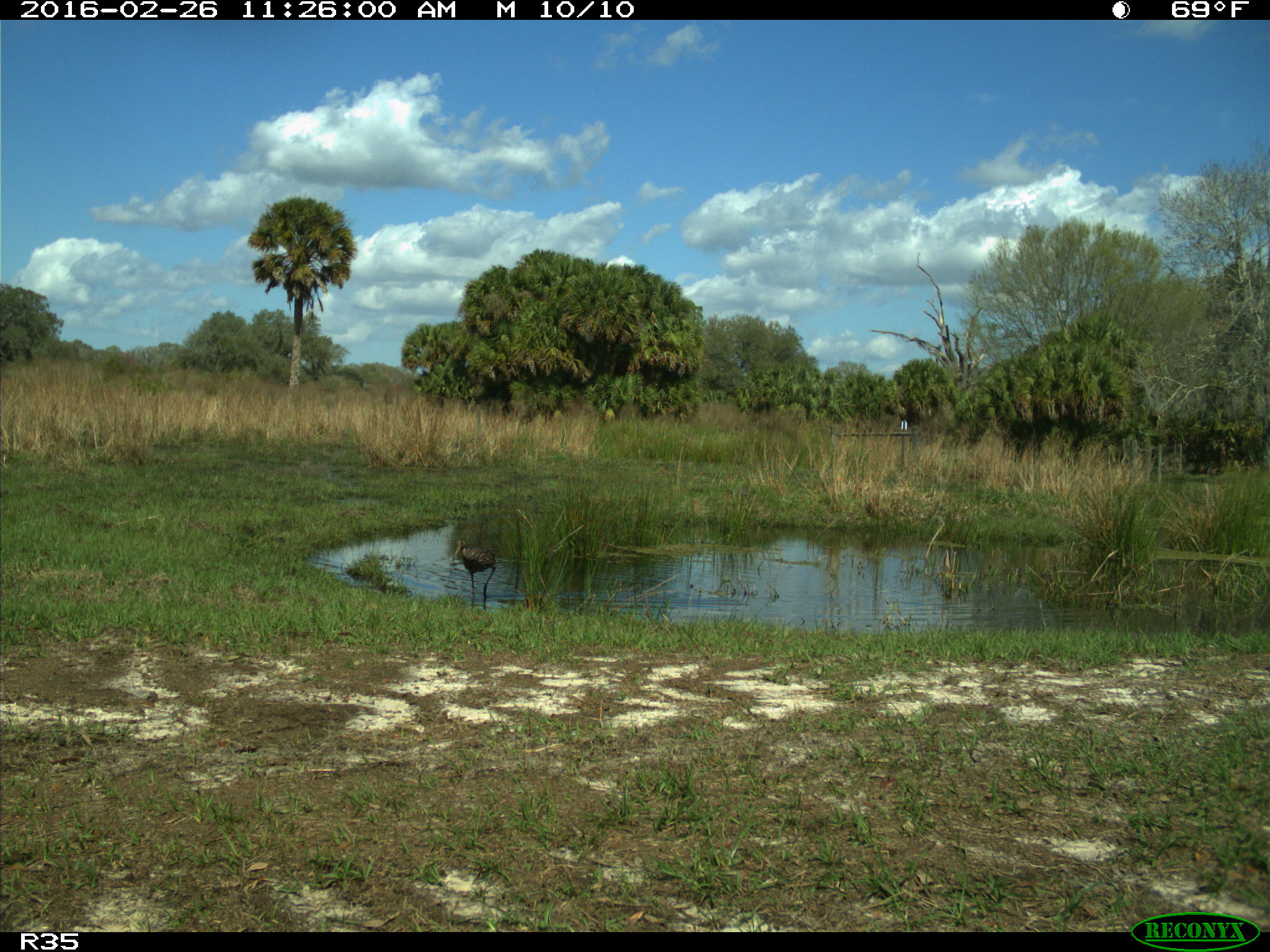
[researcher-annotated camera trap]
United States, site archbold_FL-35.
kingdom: Animalia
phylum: Chordata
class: Aves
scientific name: Aves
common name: birds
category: unidentified bird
Unidentified bird (birds) (Aves).